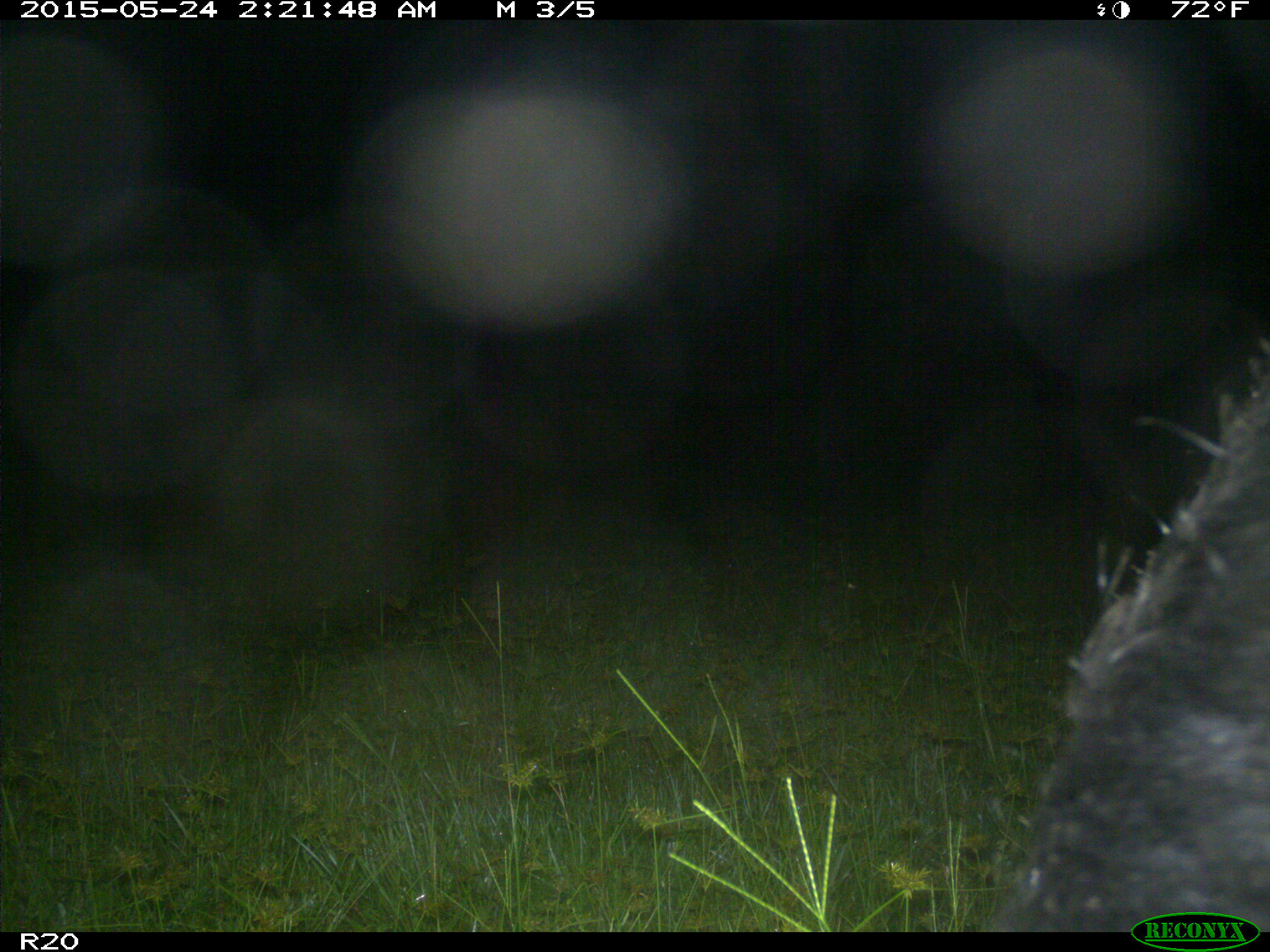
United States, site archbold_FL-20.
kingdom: Animalia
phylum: Chordata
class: Mammalia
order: Artiodactyla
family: Suidae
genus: Sus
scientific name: Sus scrofa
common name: wild boar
Sus scrofa (wild boar).